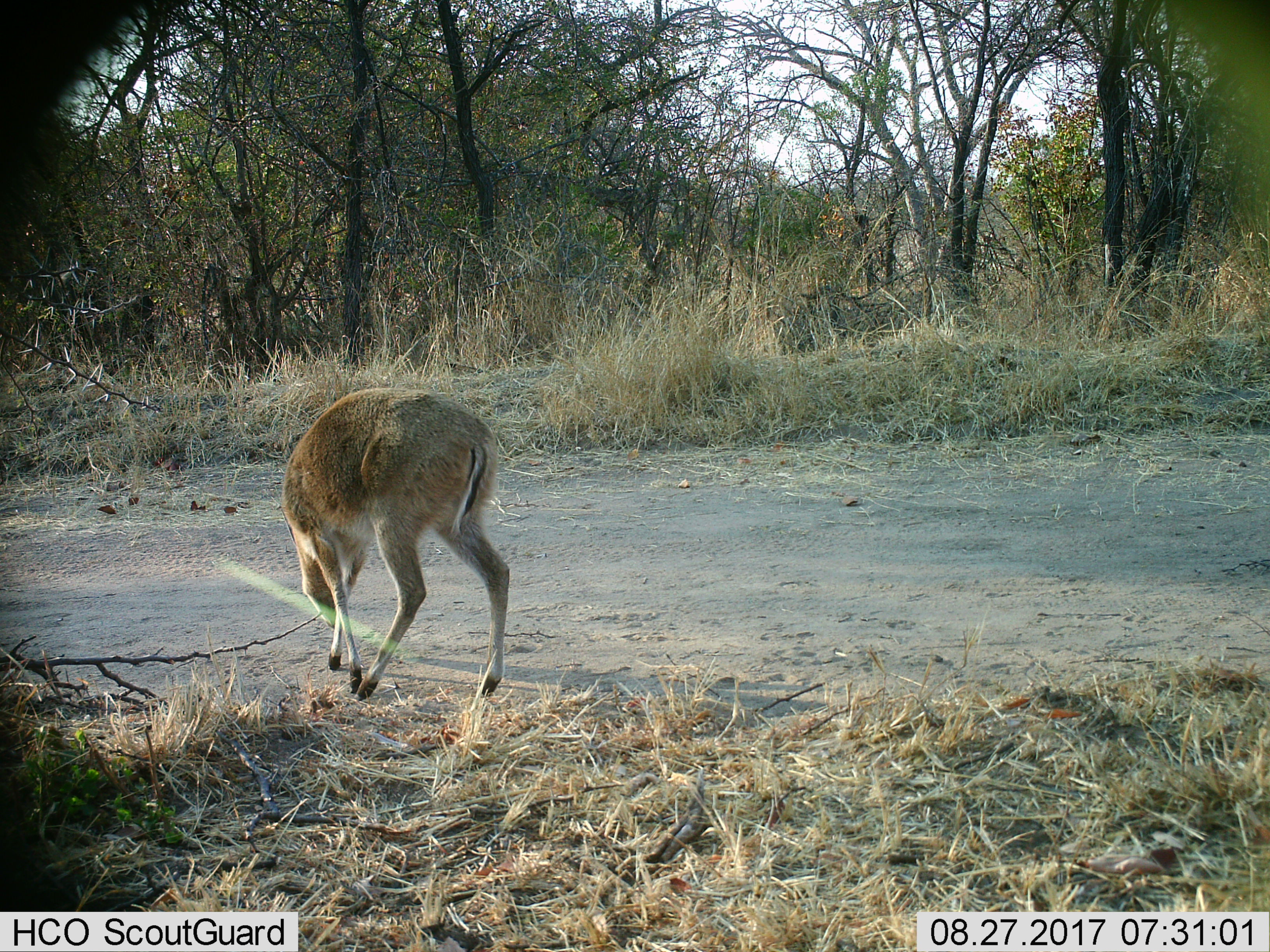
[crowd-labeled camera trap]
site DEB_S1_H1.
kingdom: Animalia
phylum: Chordata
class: Mammalia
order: Artiodactyla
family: Bovidae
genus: Sylvicapra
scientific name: Sylvicapra grimmia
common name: common duiker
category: duikercommongrey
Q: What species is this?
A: Duikercommongrey (common duiker) (Sylvicapra grimmia).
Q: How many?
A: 1.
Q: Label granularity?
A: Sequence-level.